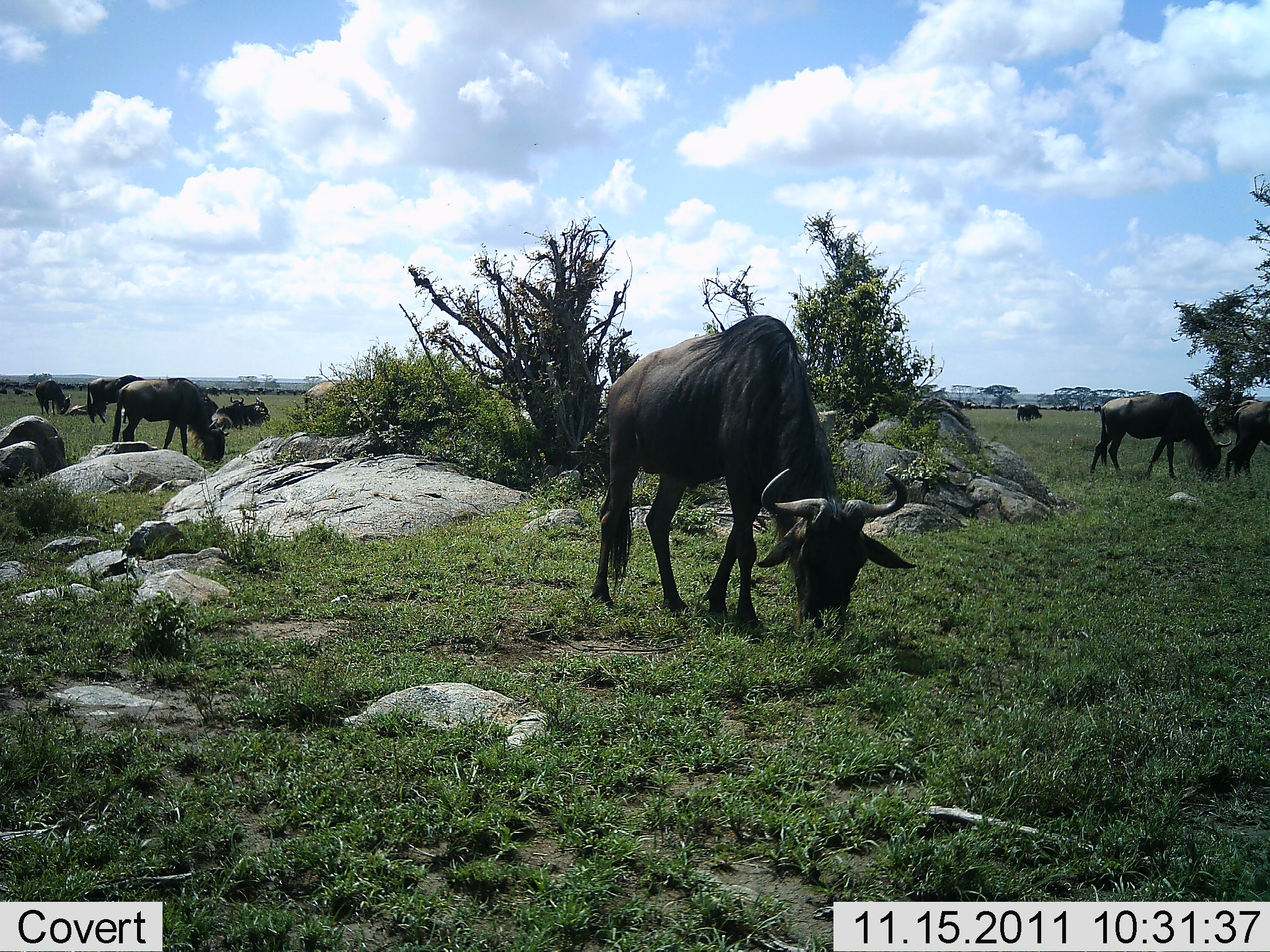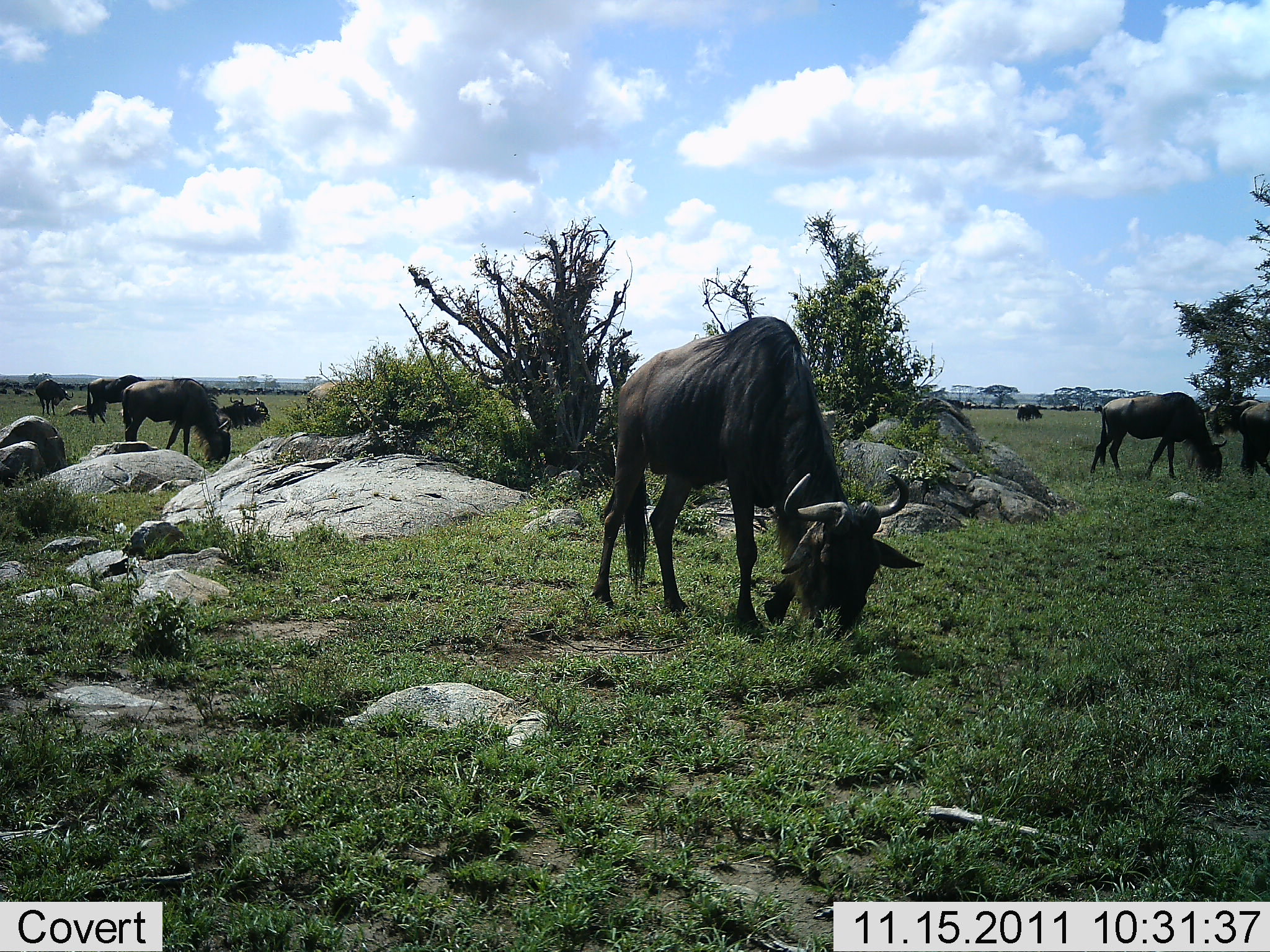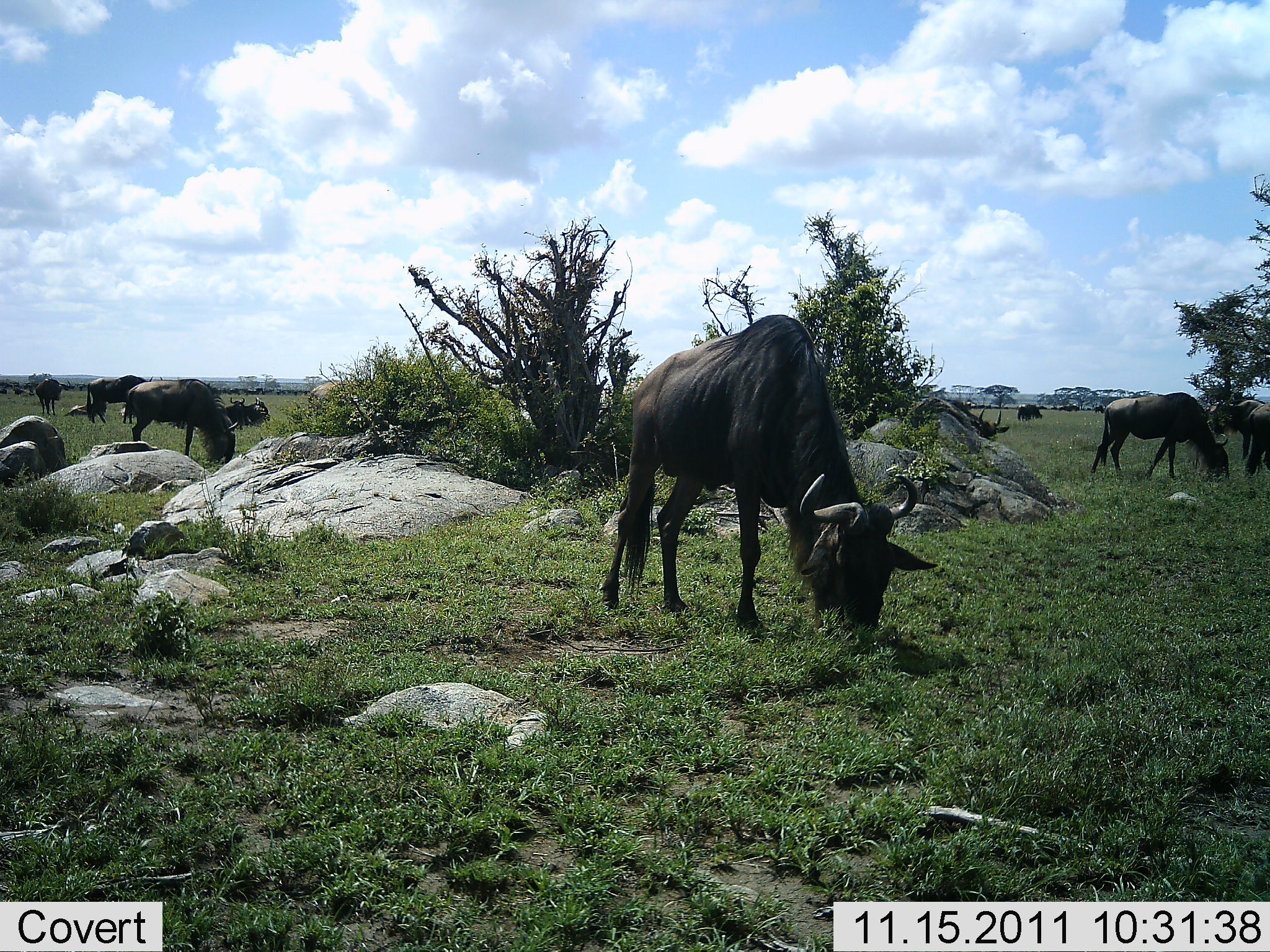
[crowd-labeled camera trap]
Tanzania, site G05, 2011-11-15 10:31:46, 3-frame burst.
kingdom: Animalia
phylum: Chordata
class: Mammalia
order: Artiodactyla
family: Bovidae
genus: Connochaetes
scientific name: Connochaetes taurinus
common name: blue wildebeest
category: wildebeest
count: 11-50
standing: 33%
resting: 27%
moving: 20%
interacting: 0%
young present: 0%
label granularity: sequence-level